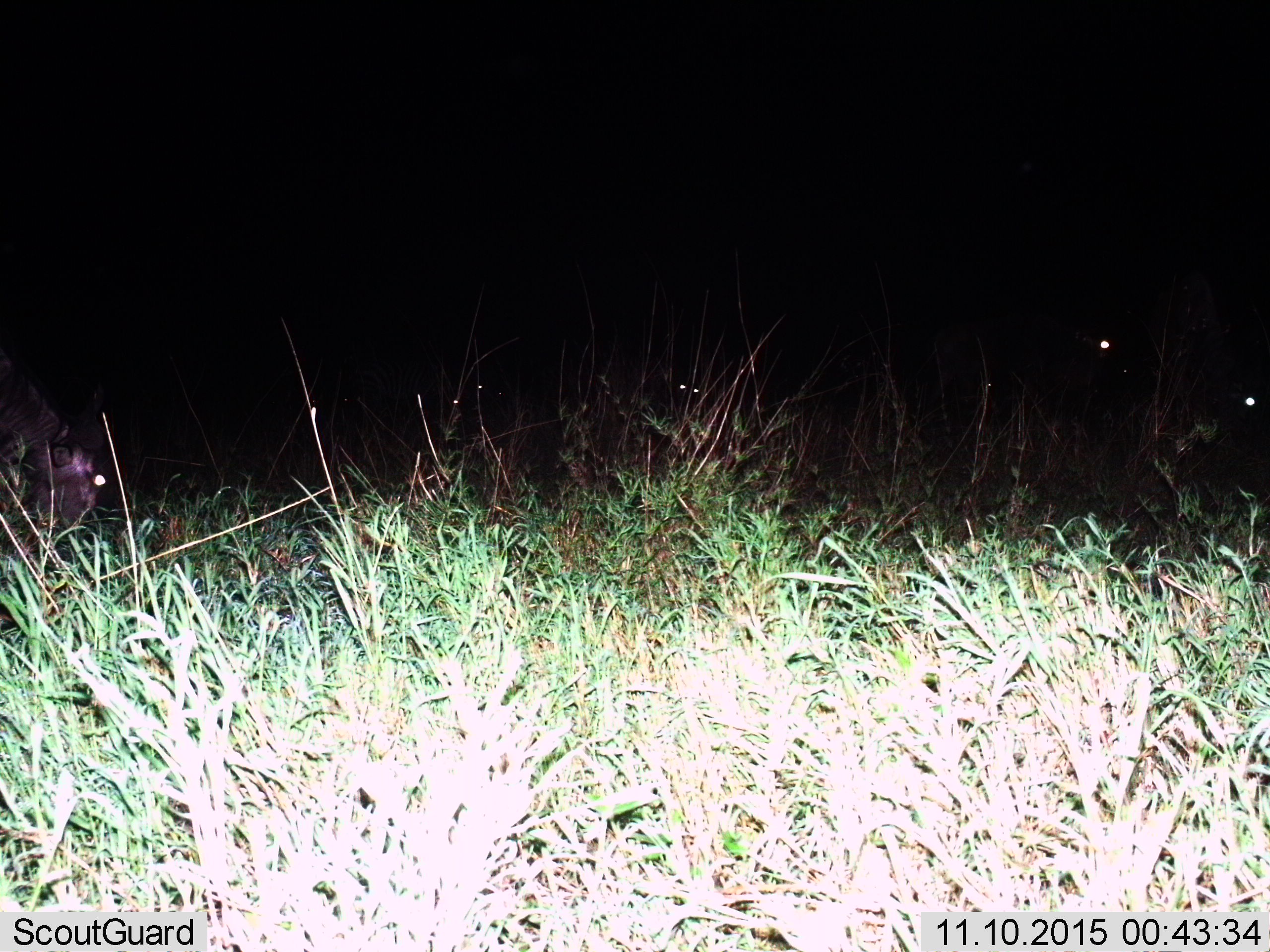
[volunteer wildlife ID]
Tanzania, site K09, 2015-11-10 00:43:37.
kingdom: Animalia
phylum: Chordata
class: Mammalia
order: Artiodactyla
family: Bovidae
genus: Connochaetes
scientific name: Connochaetes taurinus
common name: blue wildebeest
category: wildebeest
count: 3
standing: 33%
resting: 0%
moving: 0%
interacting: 0%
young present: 0%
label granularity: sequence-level